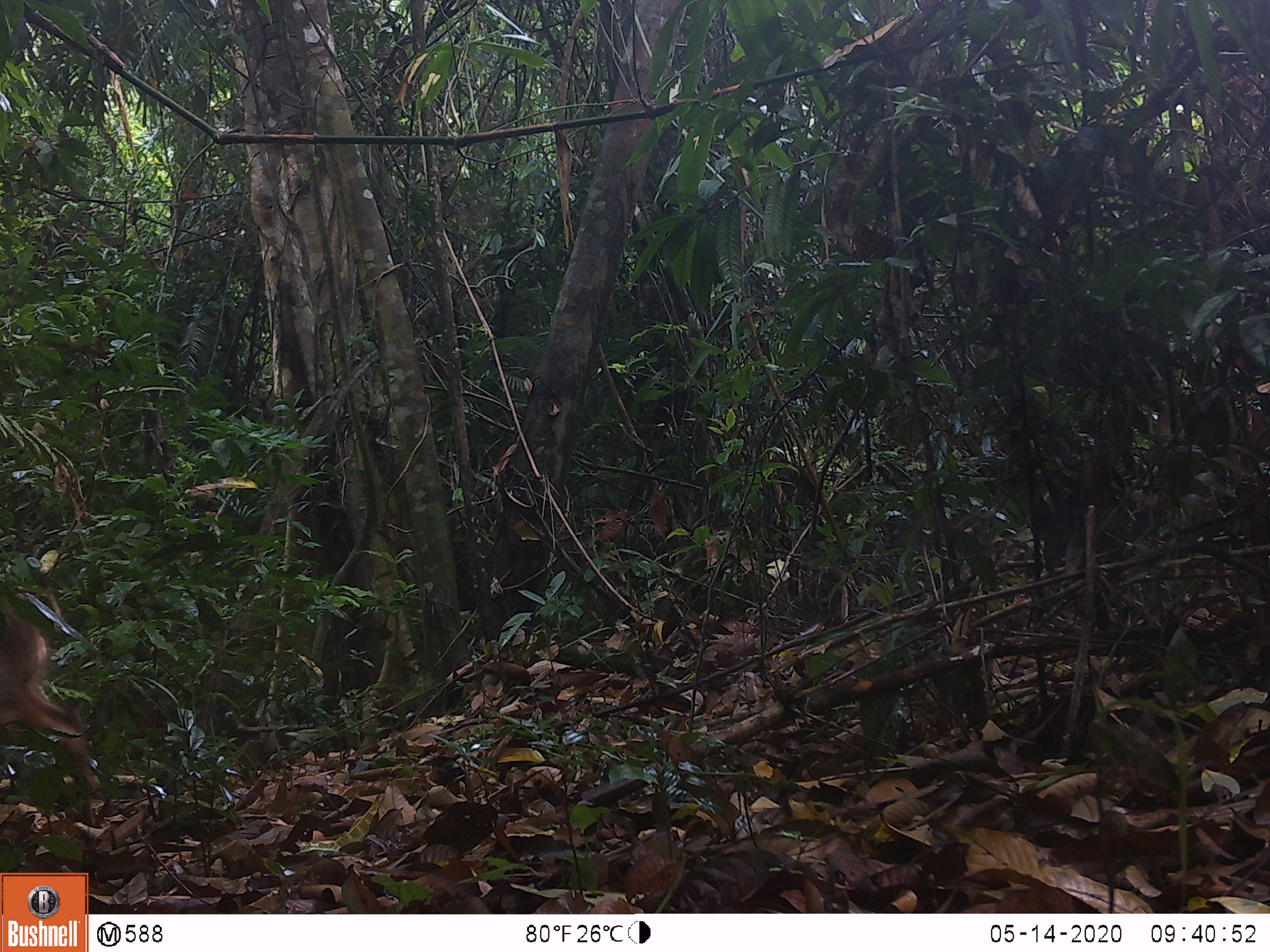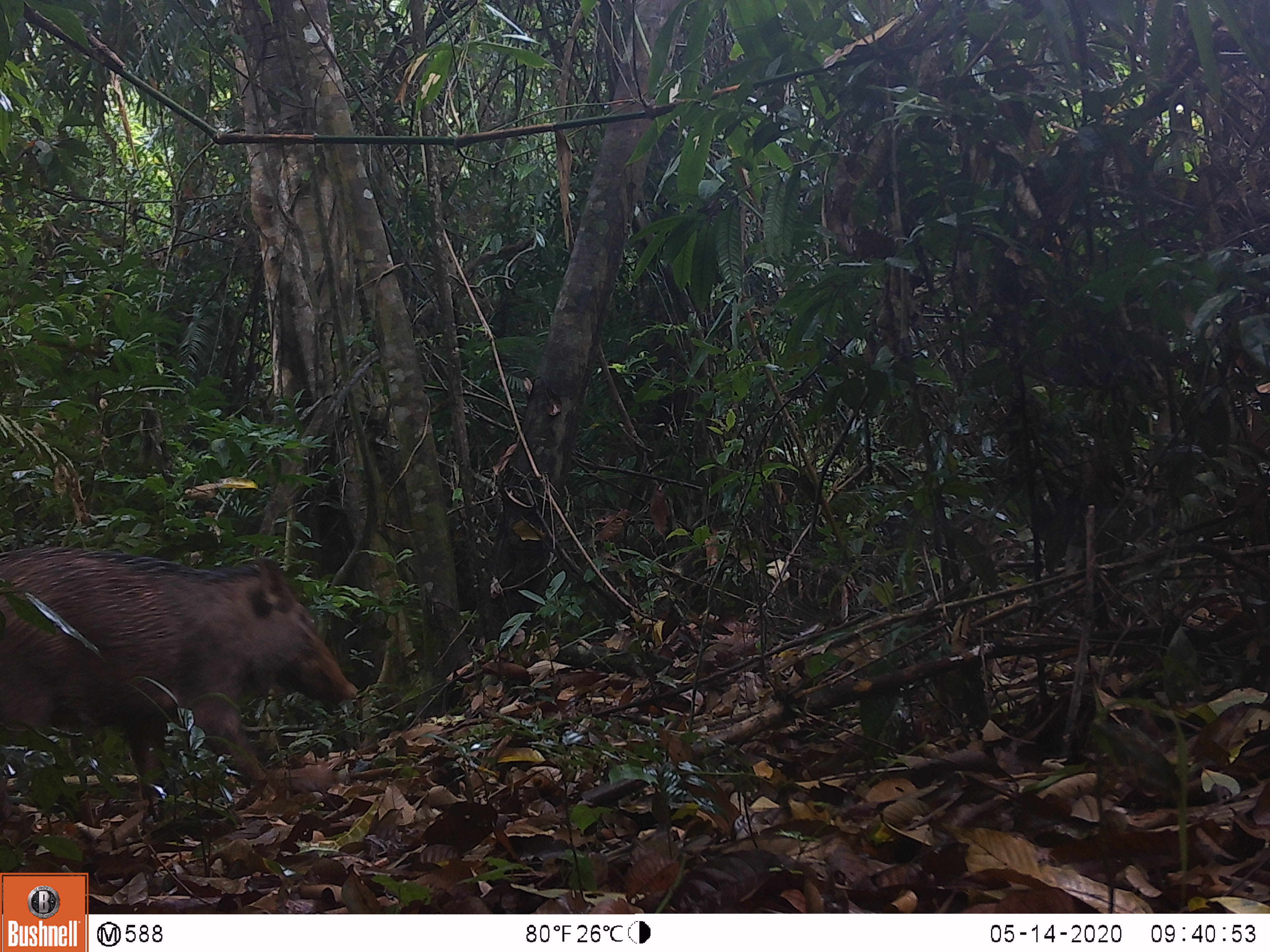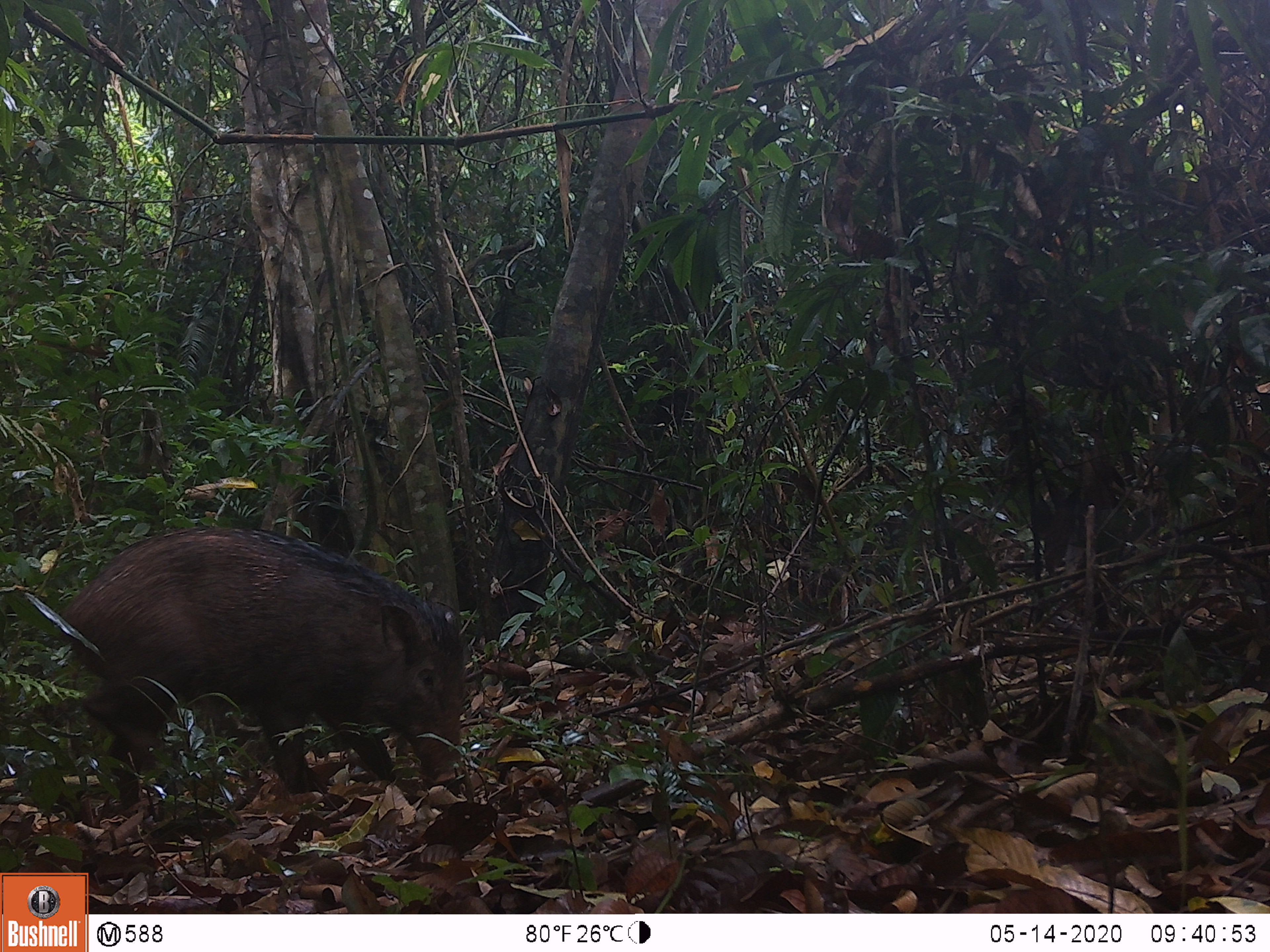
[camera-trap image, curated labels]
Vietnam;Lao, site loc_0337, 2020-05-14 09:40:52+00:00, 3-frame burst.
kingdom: Animalia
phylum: Chordata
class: Mammalia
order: Artiodactyla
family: Suidae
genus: Sus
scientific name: Sus scrofa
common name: eurasian wild pig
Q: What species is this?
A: Eurasian wild pig (Sus scrofa).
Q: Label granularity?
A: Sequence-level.